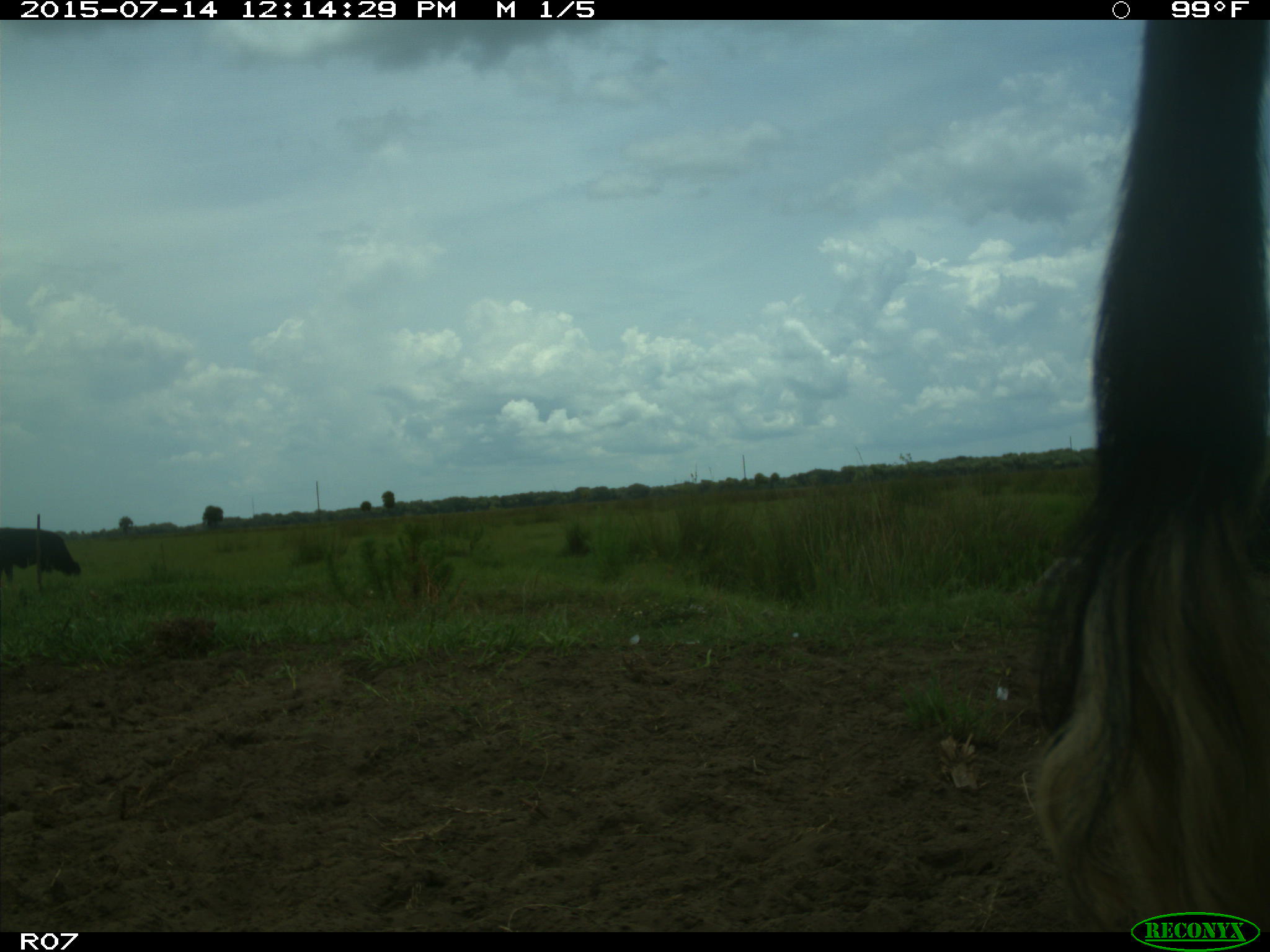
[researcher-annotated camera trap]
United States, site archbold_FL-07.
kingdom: Animalia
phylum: Chordata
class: Mammalia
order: Artiodactyla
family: Bovidae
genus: Bos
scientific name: Bos taurus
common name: domestic cow